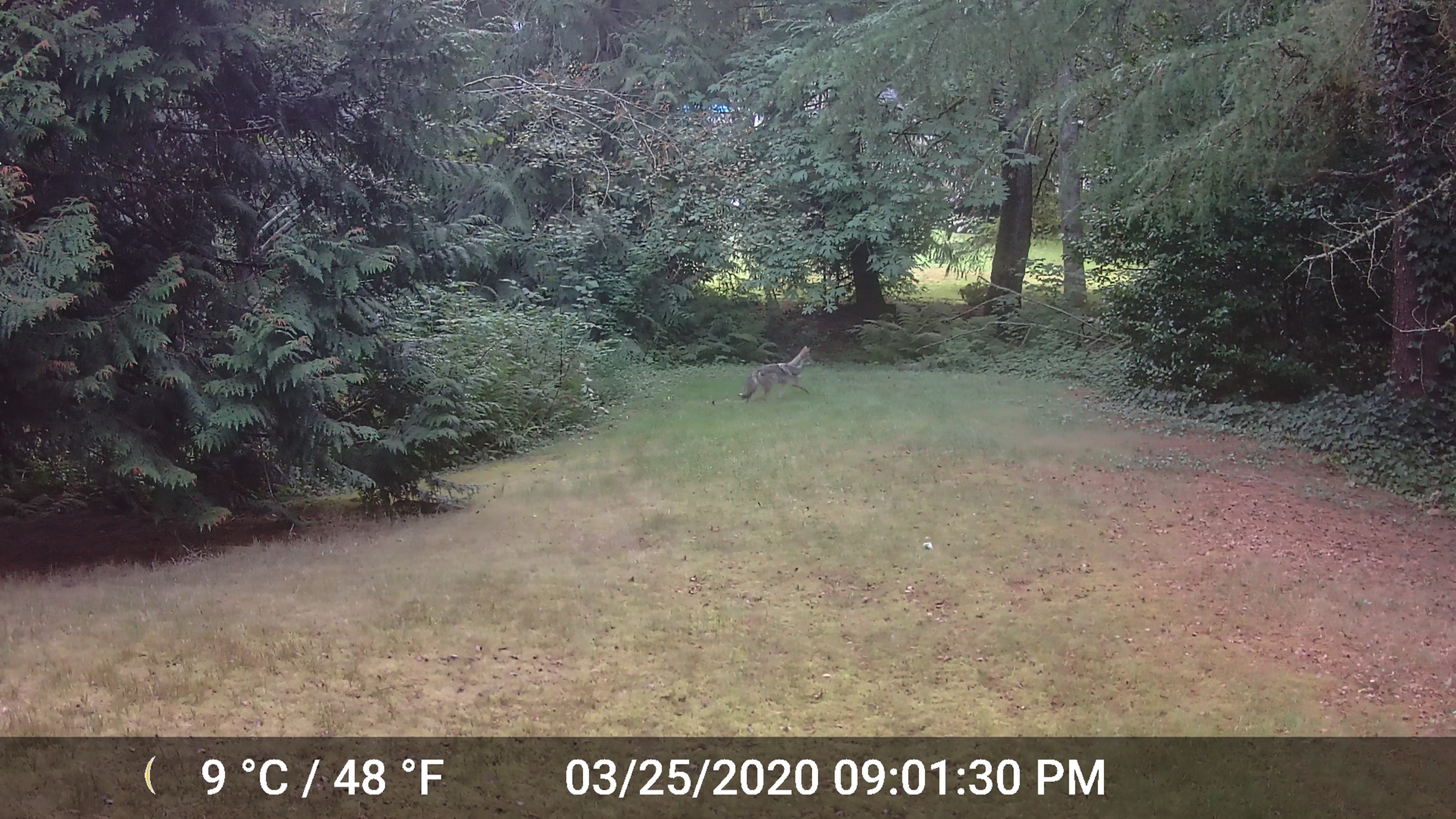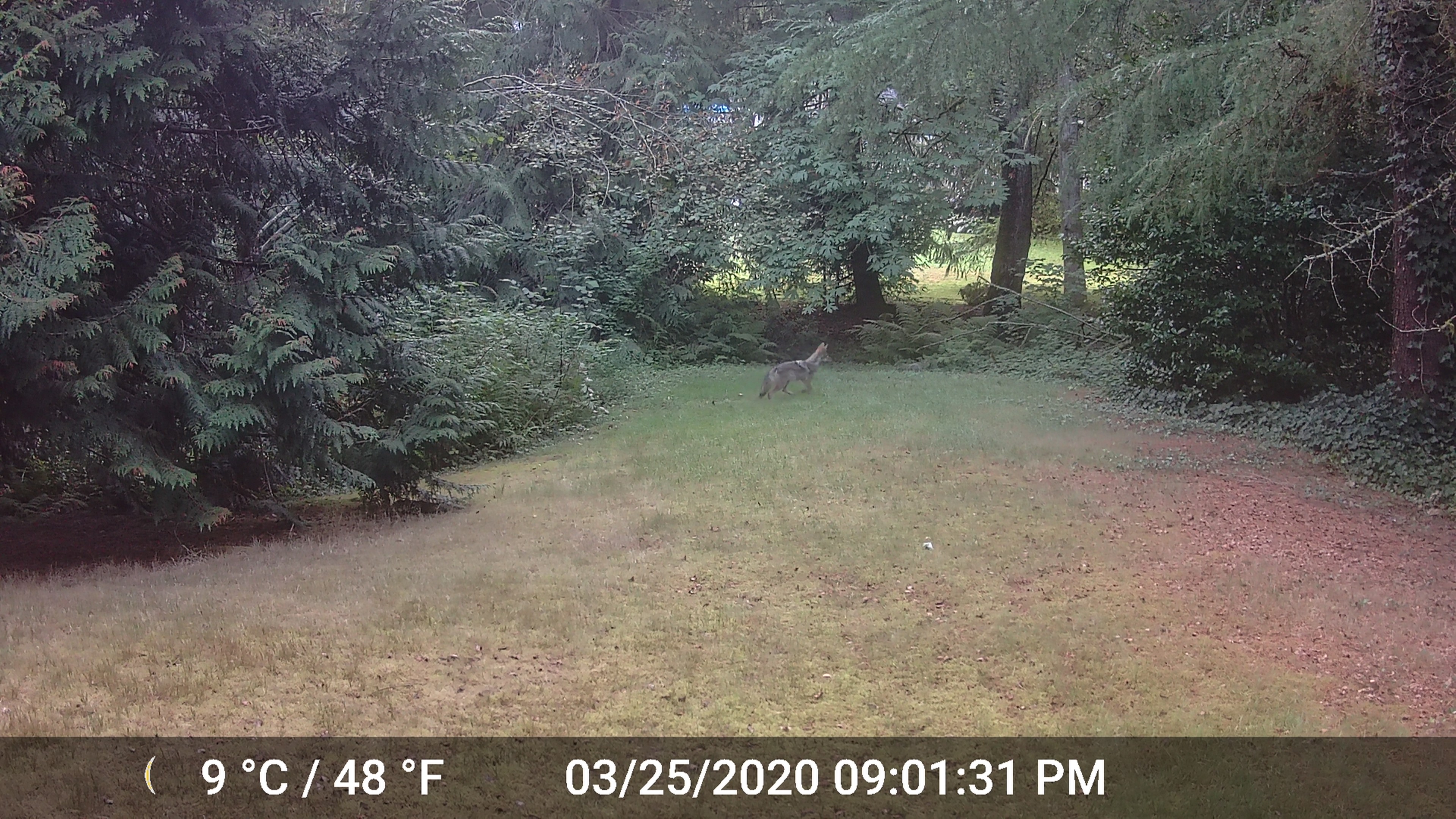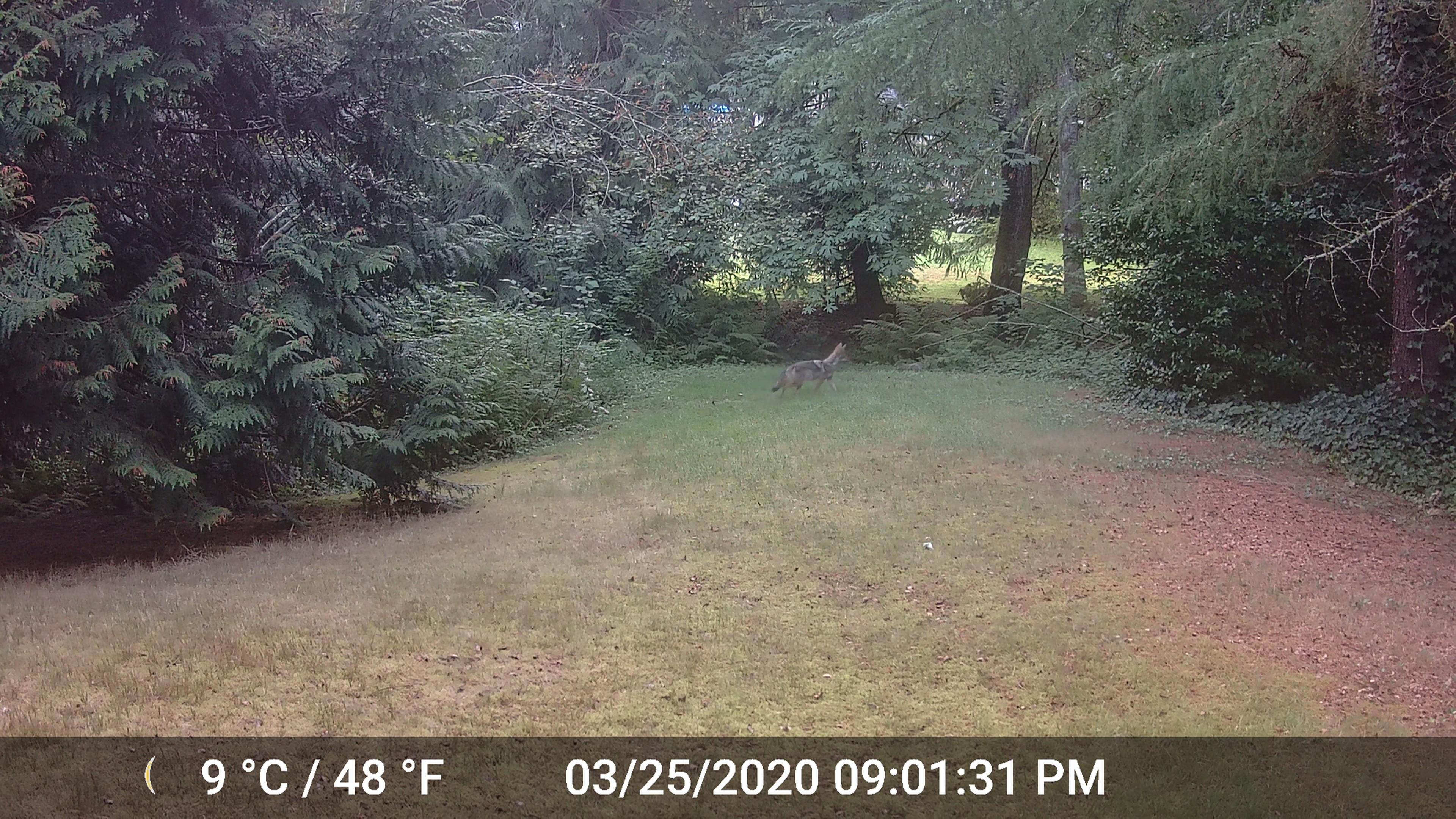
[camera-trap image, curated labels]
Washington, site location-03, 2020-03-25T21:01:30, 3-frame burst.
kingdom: Animalia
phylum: Chordata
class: Mammalia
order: Carnivora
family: Canidae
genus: Canis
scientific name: Canis latrans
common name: coyote